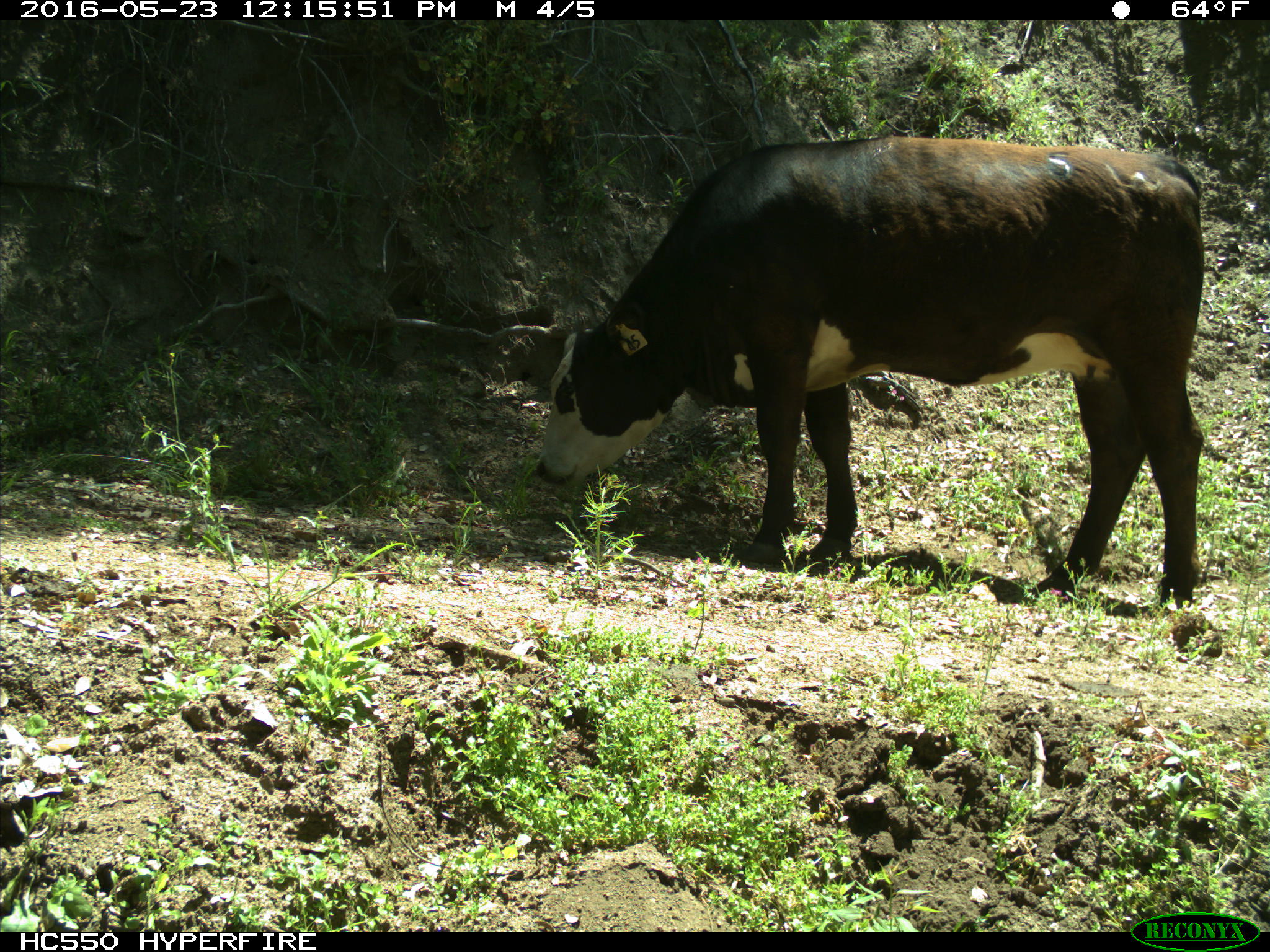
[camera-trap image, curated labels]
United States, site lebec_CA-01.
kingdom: Animalia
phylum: Chordata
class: Mammalia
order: Artiodactyla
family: Bovidae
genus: Bos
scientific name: Bos taurus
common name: domestic cow